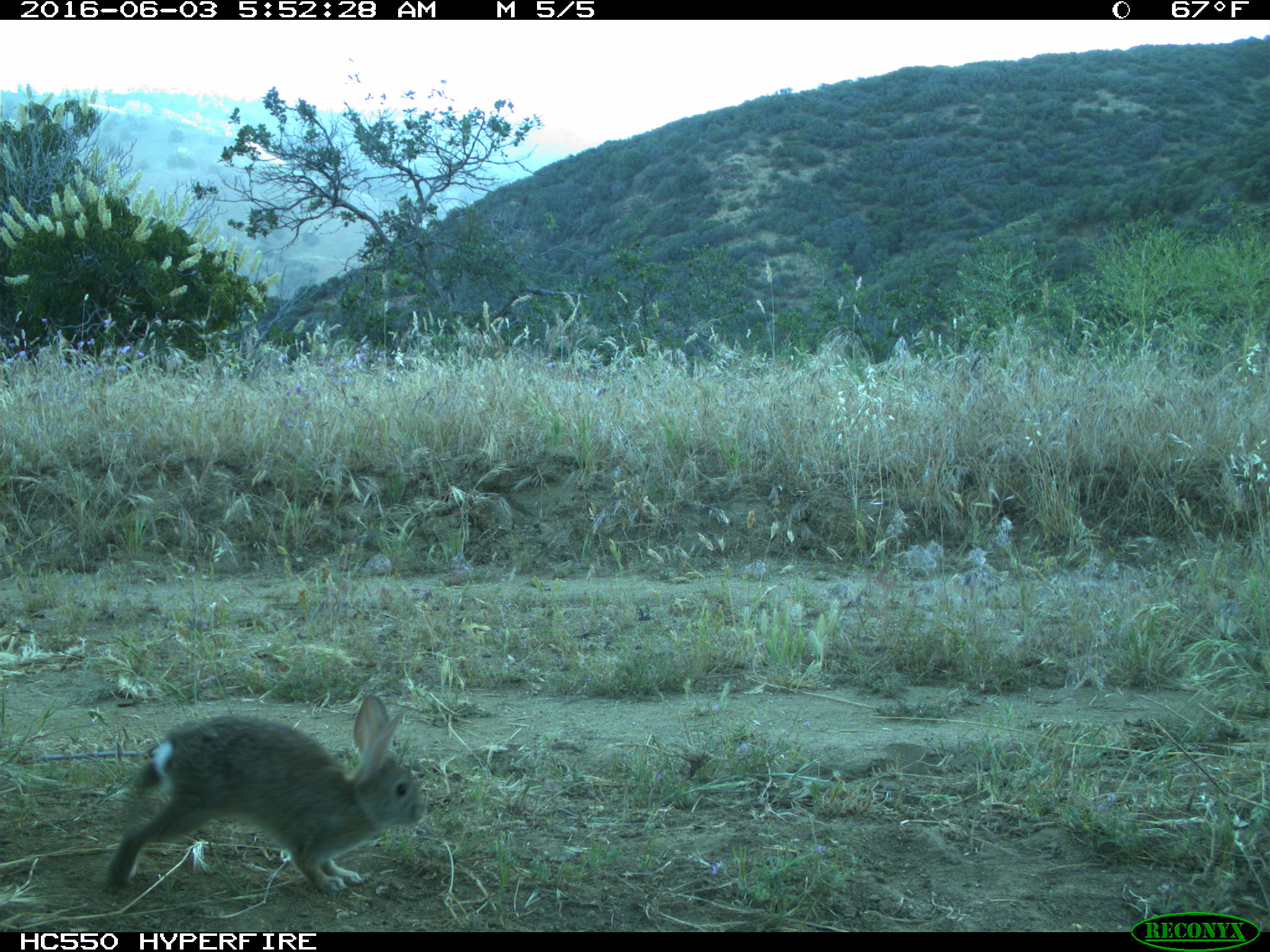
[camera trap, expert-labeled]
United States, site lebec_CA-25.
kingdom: Animalia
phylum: Chordata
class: Mammalia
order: Lagomorpha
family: Leporidae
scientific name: Leporidae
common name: rabbits and hares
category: unidentified rabbit